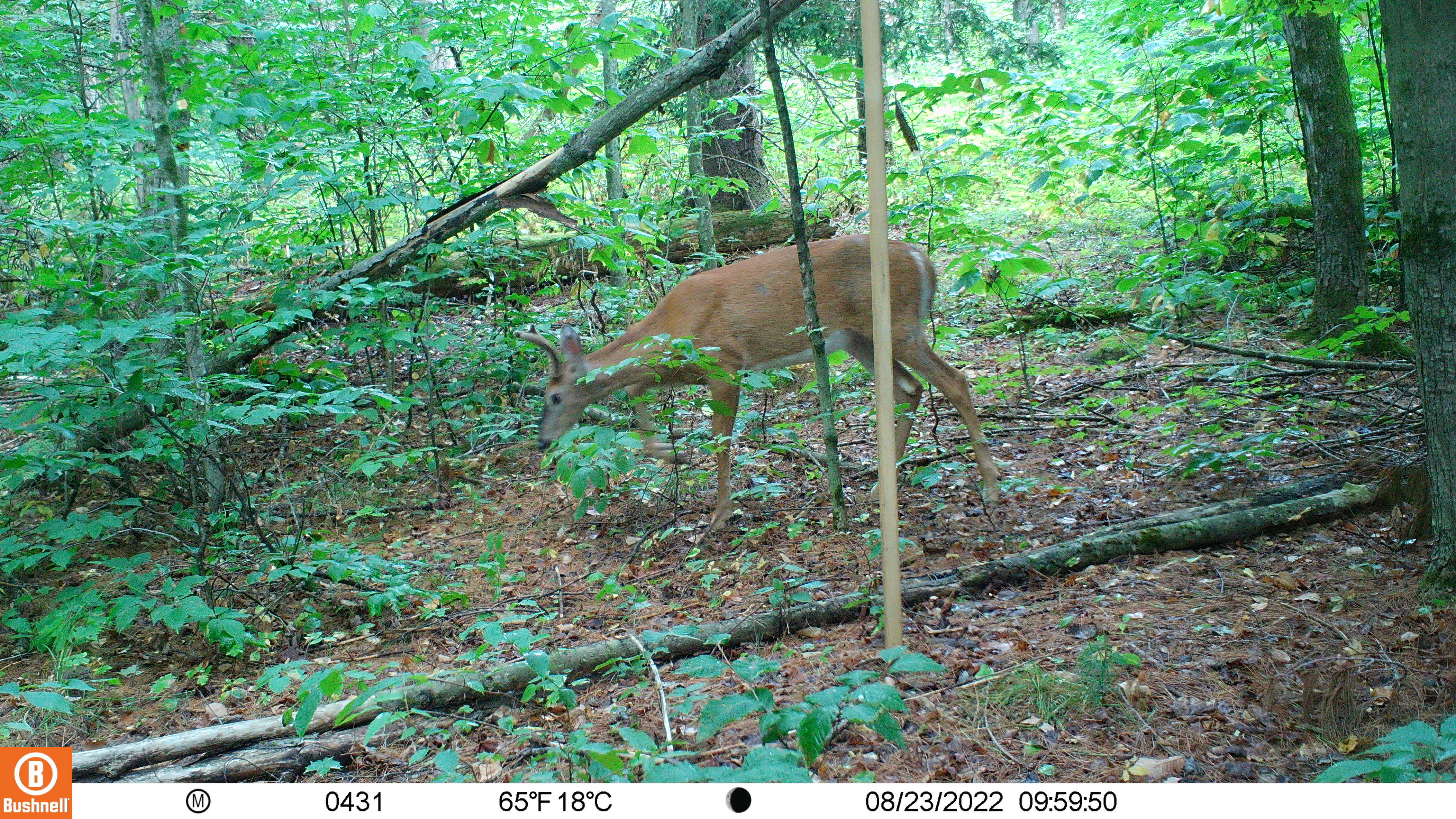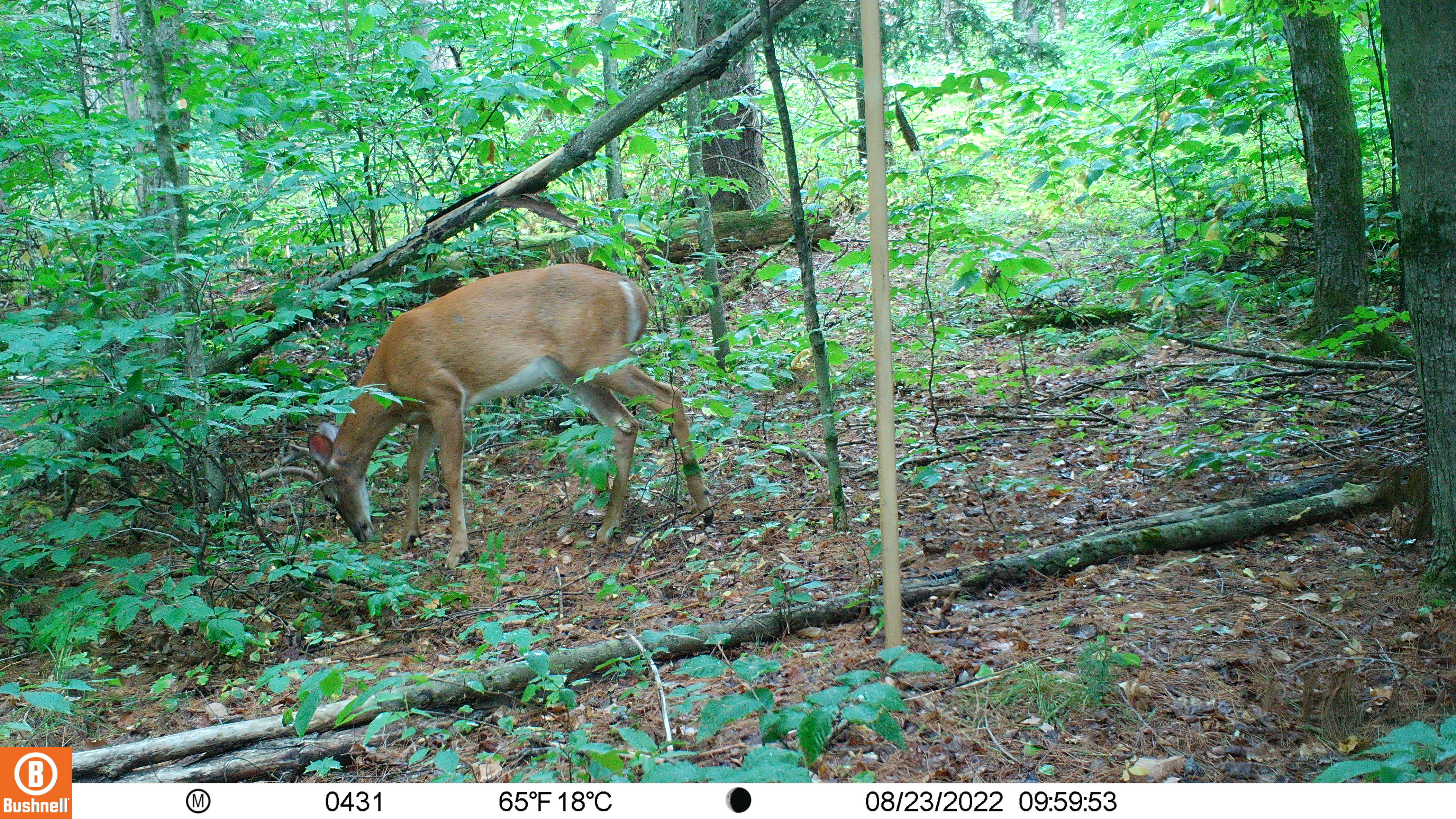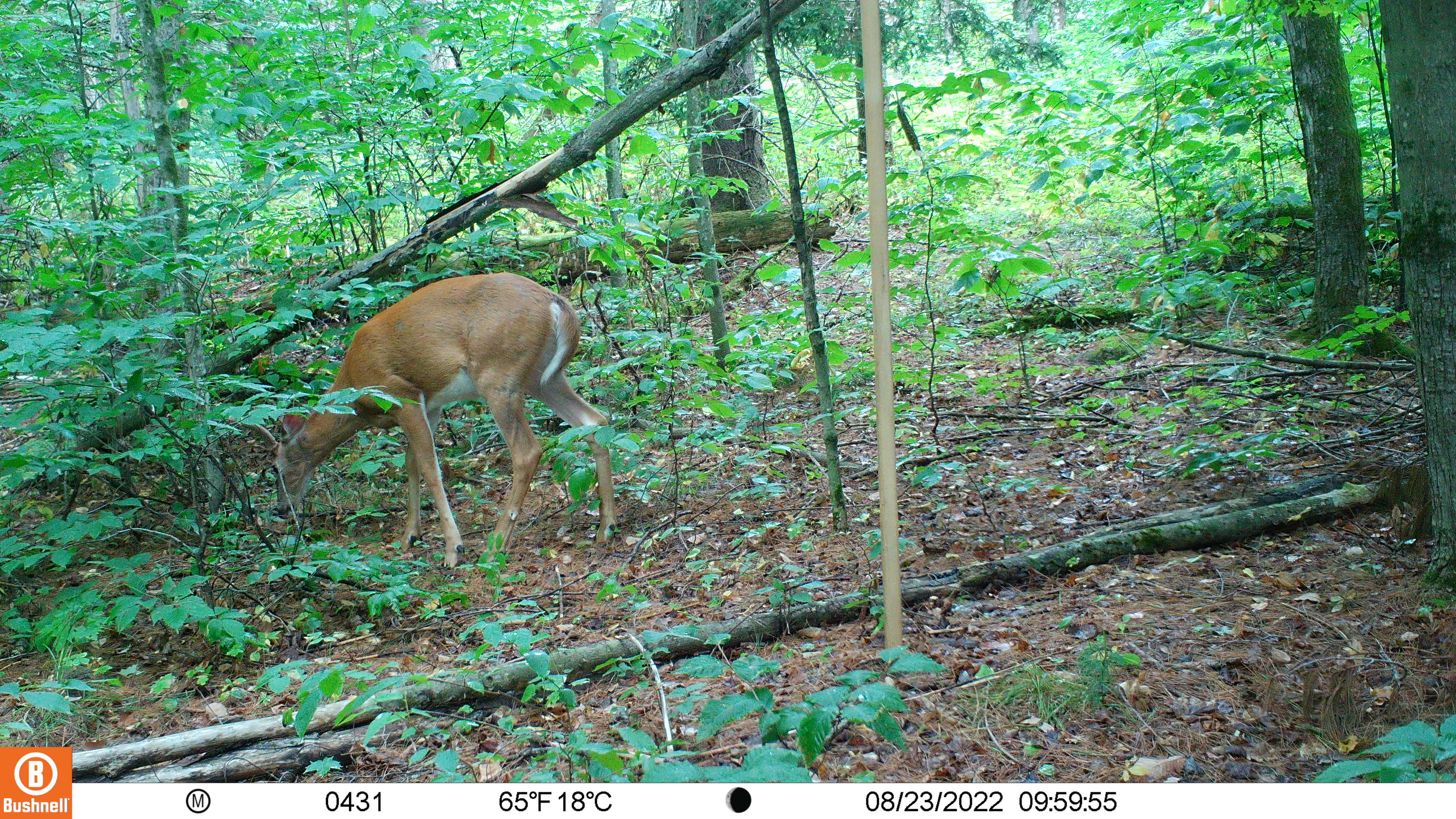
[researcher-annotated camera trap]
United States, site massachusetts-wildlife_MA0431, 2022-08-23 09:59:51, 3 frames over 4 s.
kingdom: Animalia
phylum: Chordata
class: Mammalia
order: Artiodactyla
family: Cervidae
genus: Odocoileus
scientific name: Odocoileus virginianus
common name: white-tailed deer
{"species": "white-tailed deer (Odocoileus virginianus)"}